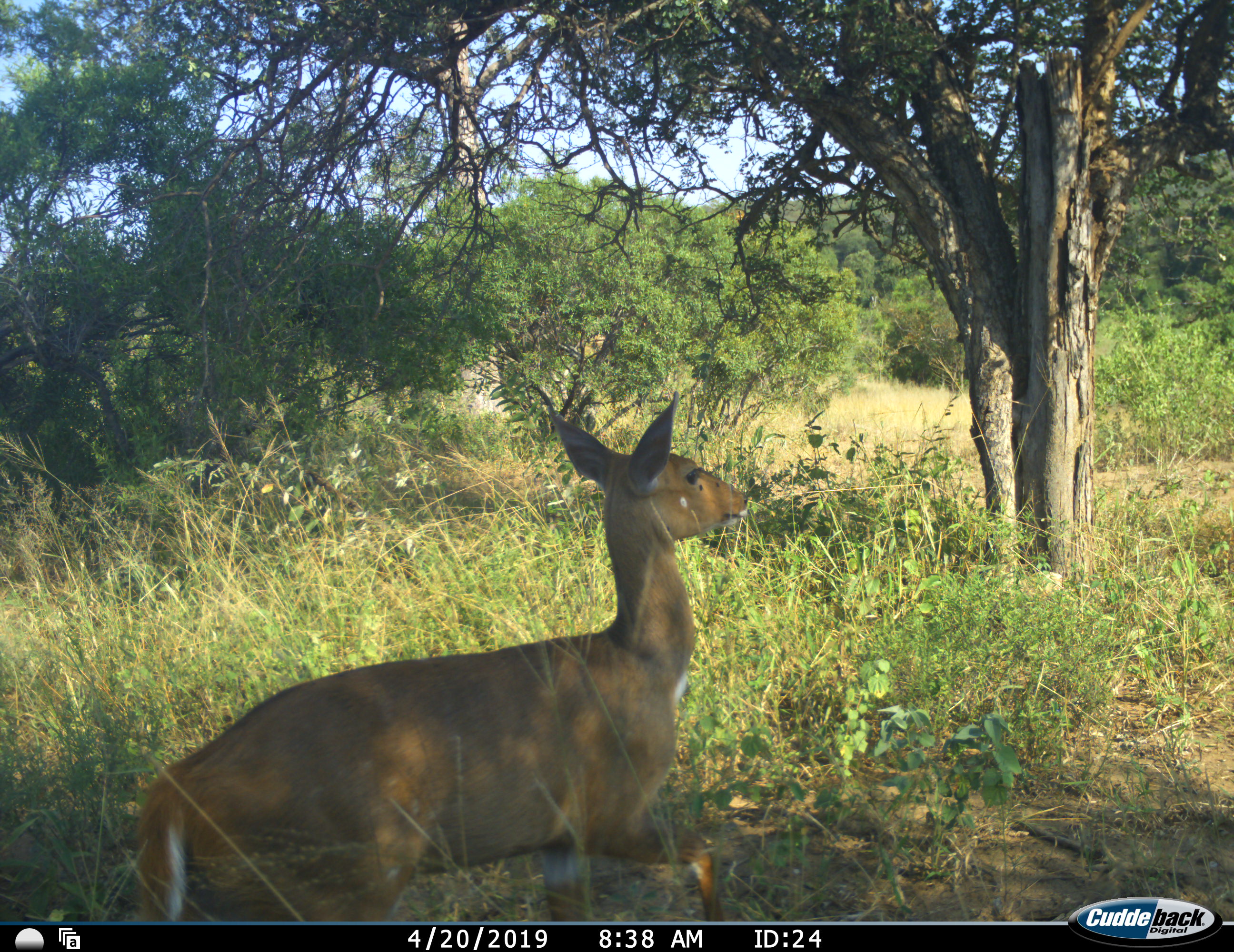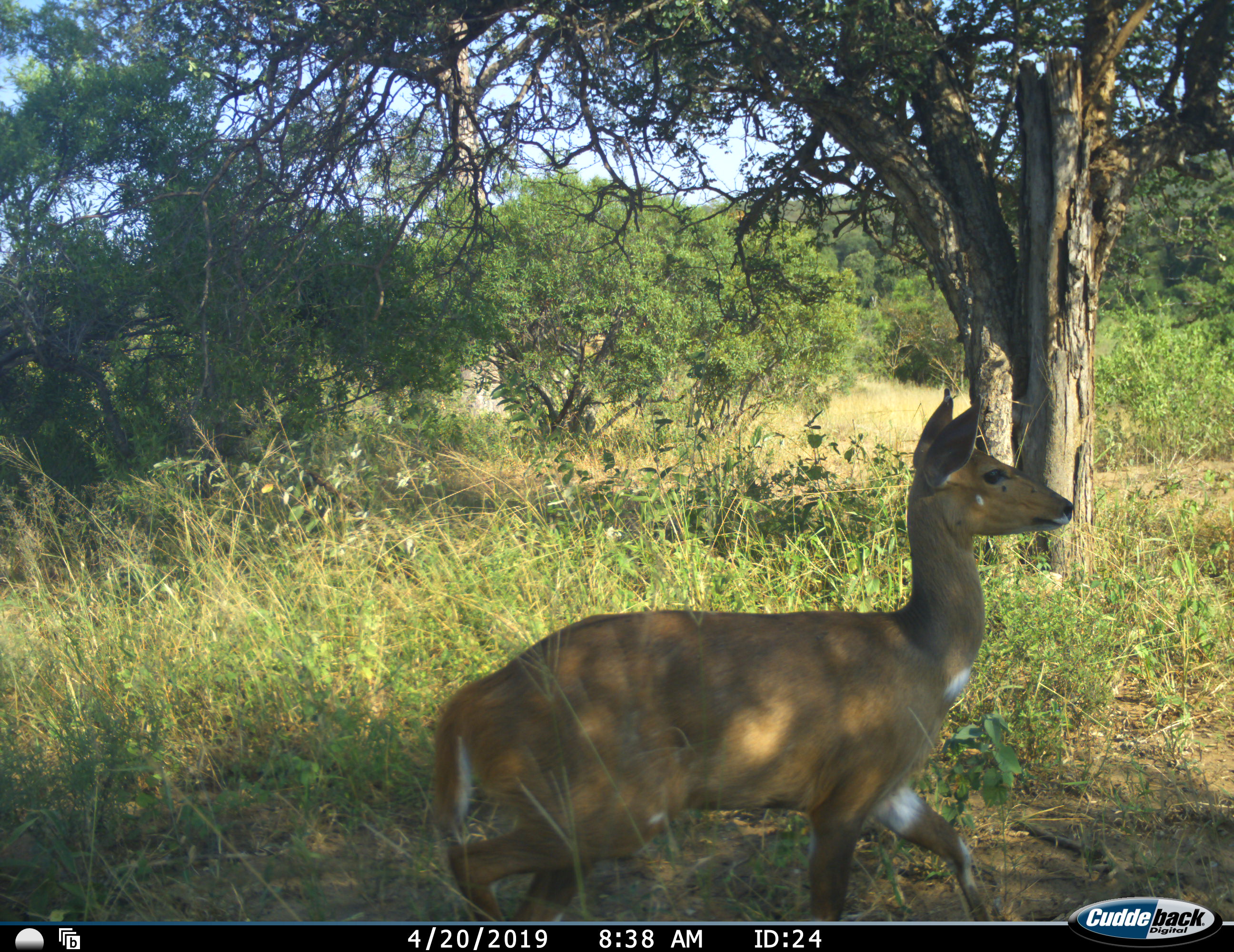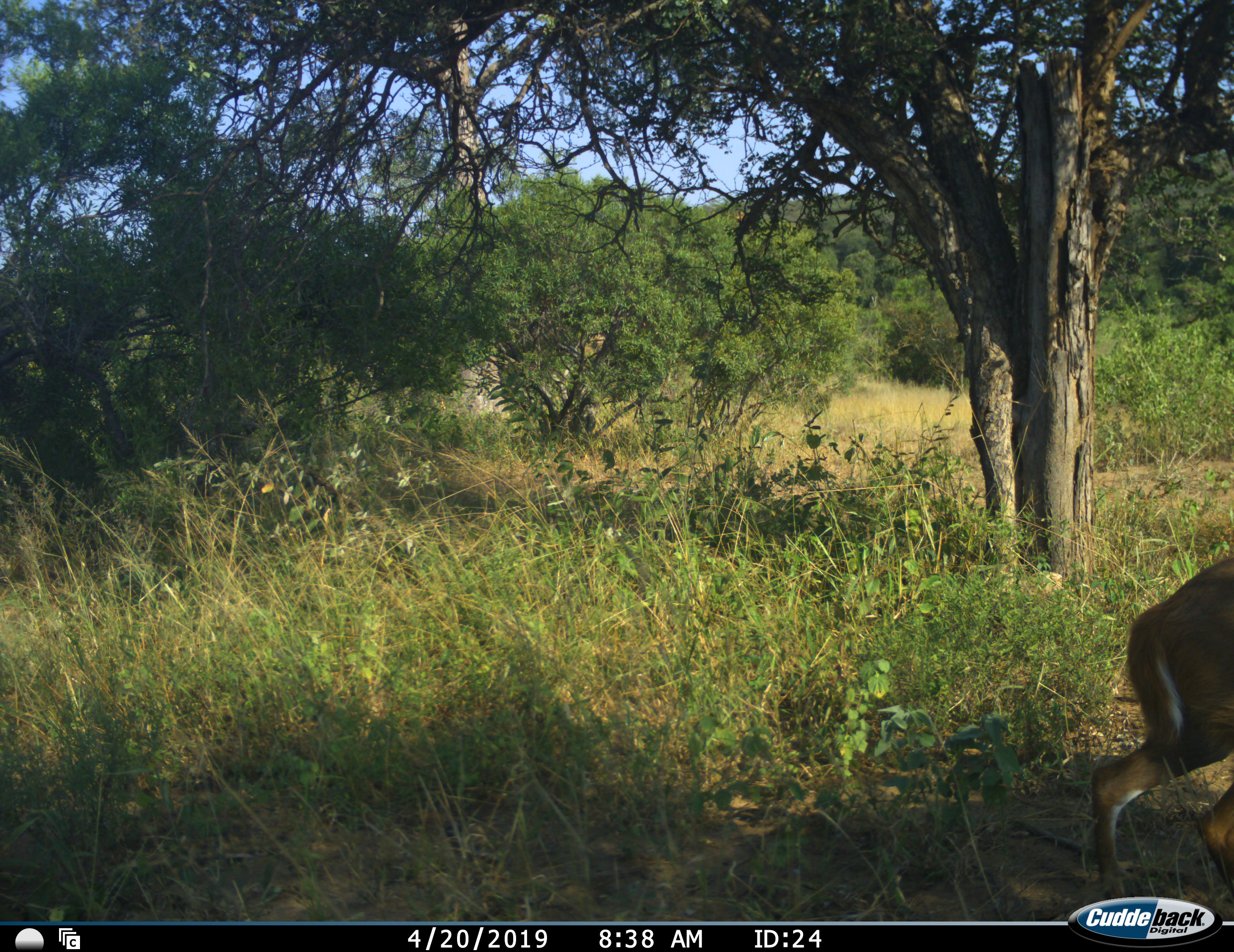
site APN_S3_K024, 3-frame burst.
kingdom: Animalia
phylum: Chordata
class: Mammalia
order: Artiodactyla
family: Bovidae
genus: Tragelaphus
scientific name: Tragelaphus scriptus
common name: bushbuck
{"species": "bushbuck (Tragelaphus scriptus)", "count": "1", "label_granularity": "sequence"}